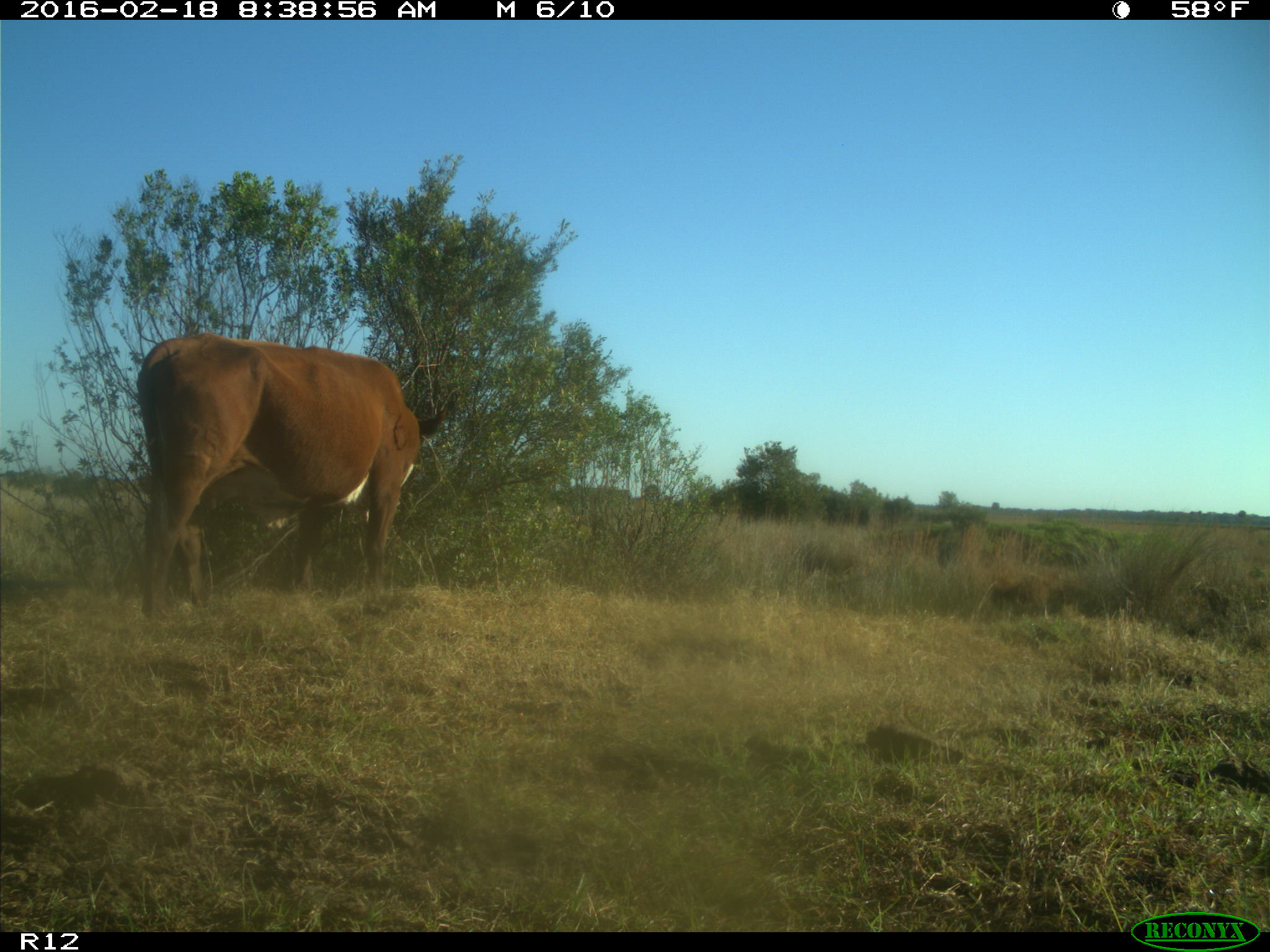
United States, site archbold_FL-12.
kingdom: Animalia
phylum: Chordata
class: Mammalia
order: Artiodactyla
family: Bovidae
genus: Bos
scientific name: Bos taurus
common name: domestic cow